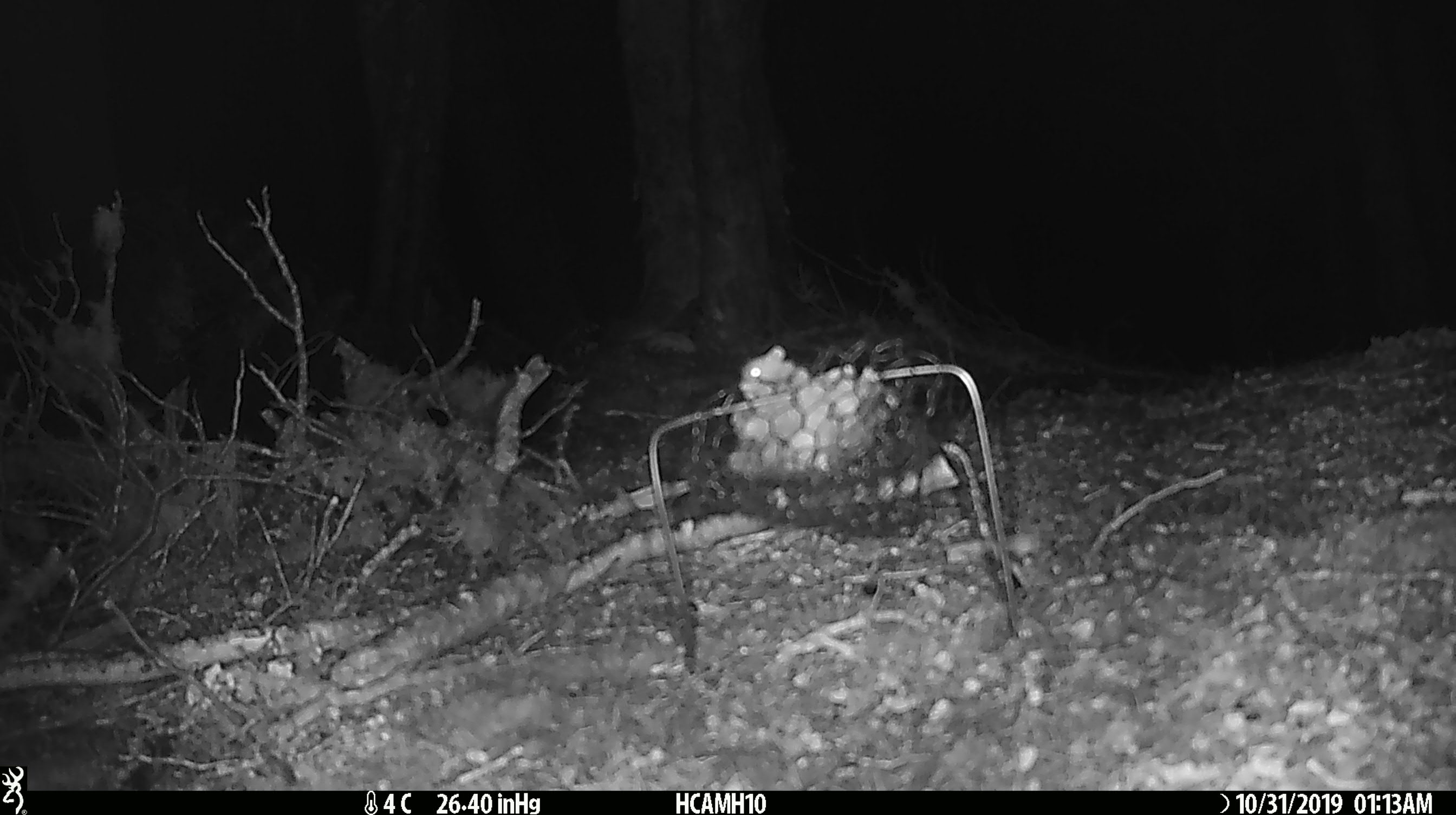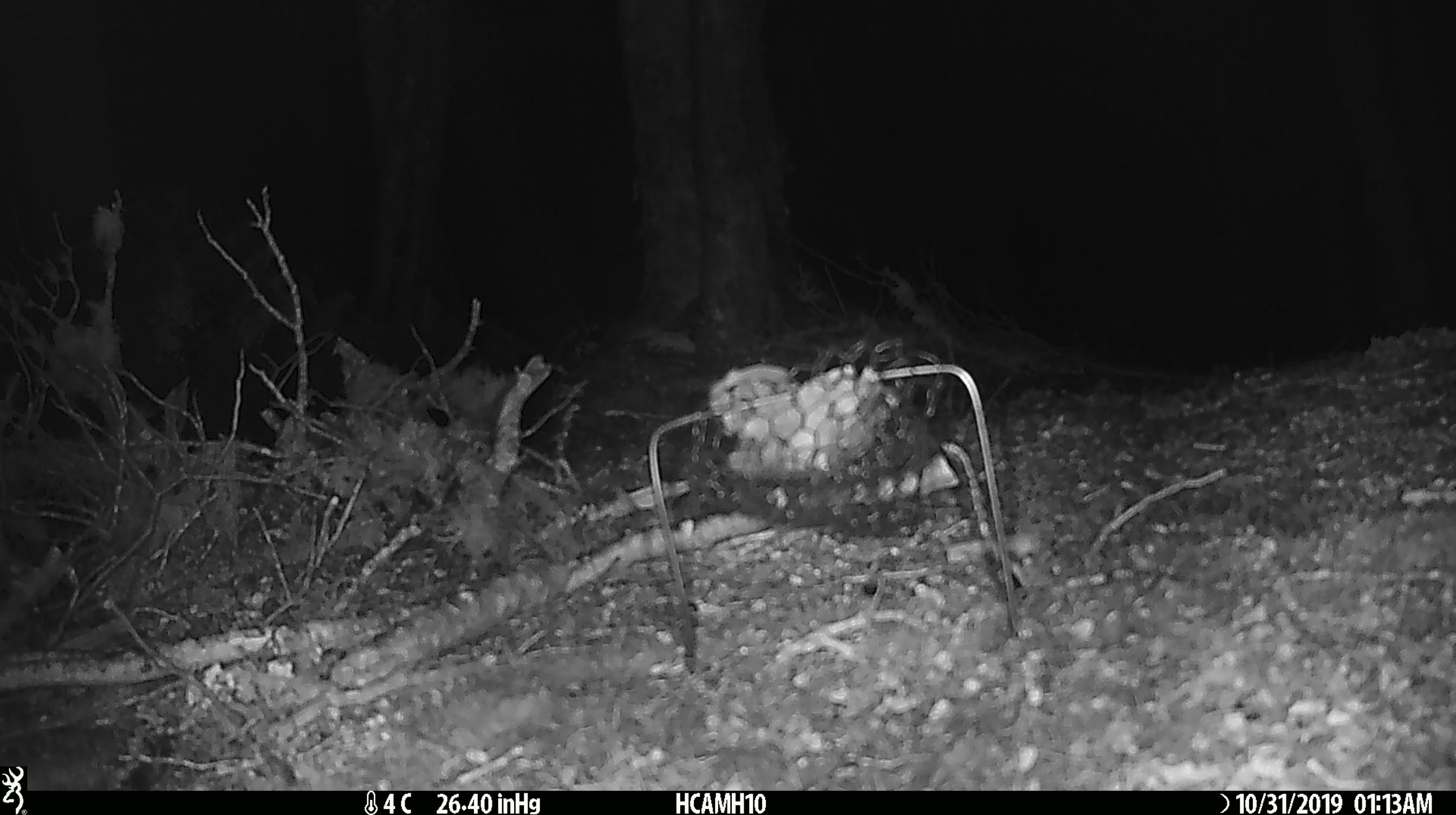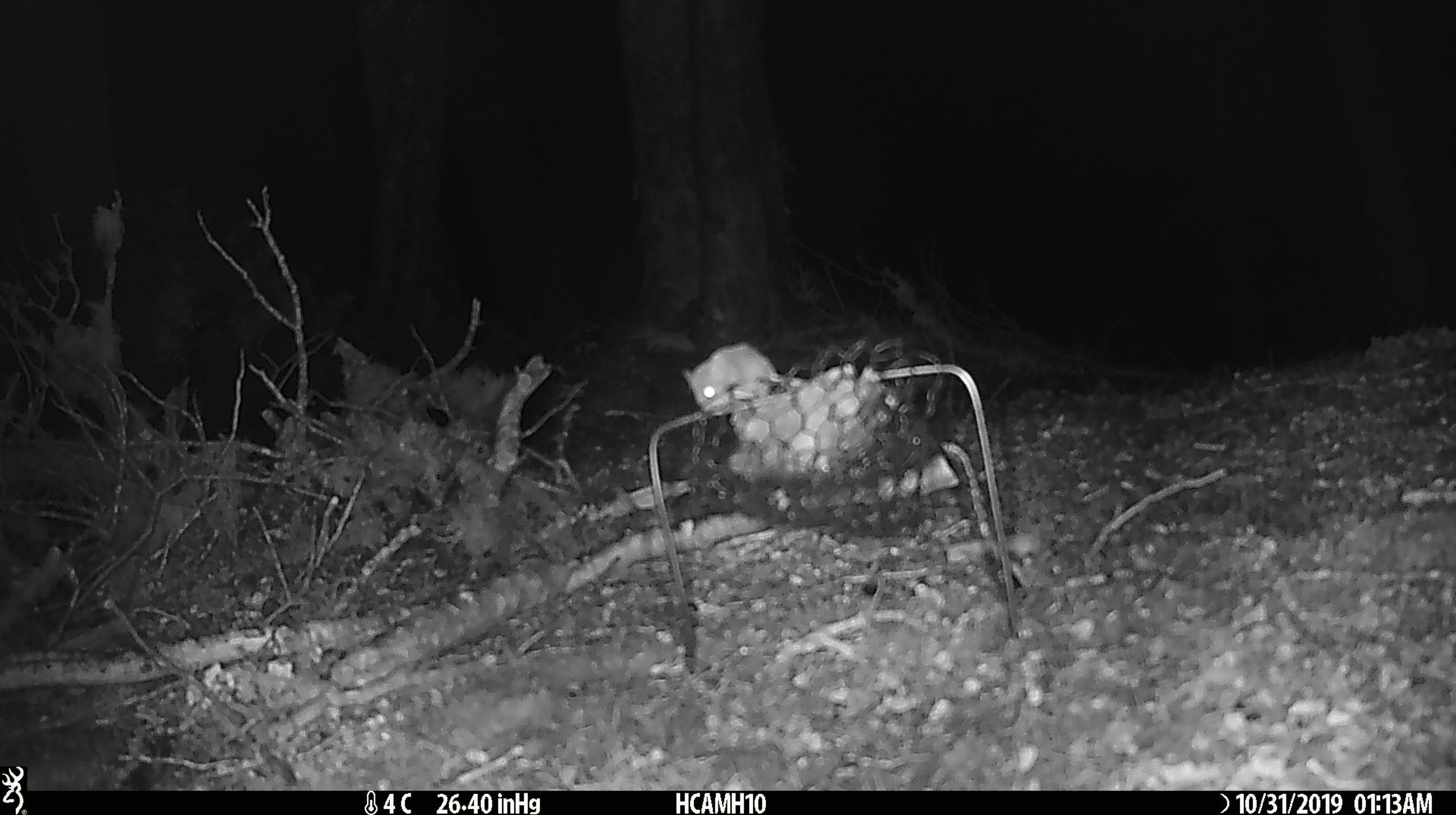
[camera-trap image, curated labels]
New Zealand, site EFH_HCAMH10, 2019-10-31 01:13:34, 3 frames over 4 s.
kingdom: Animalia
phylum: Chordata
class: Mammalia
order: Rodentia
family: Muridae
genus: Mus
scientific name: Mus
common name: mouse